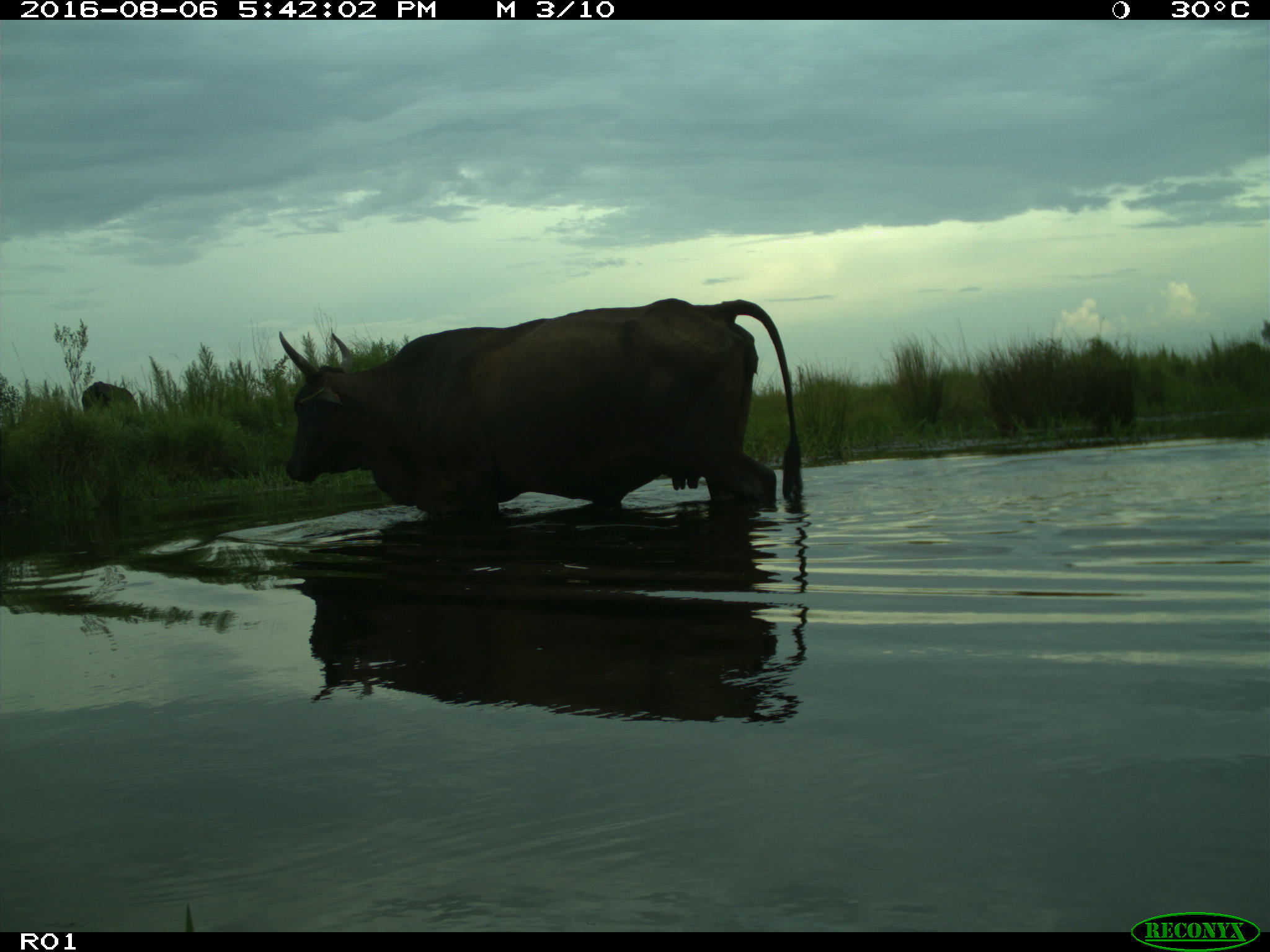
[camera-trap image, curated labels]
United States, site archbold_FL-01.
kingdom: Animalia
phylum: Chordata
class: Mammalia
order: Artiodactyla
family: Bovidae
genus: Bos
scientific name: Bos taurus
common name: domestic cow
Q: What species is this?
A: Bos taurus (domestic cow).